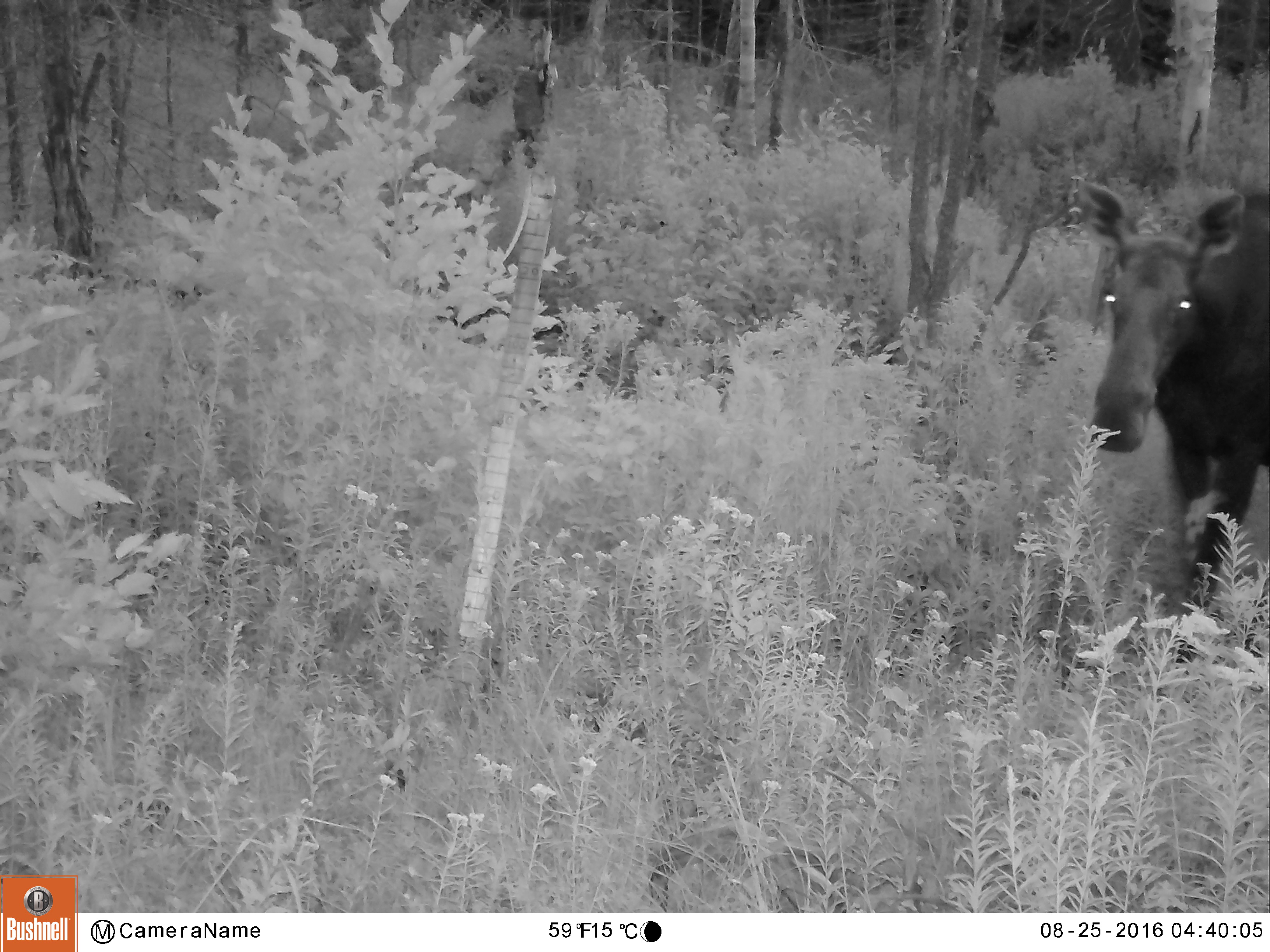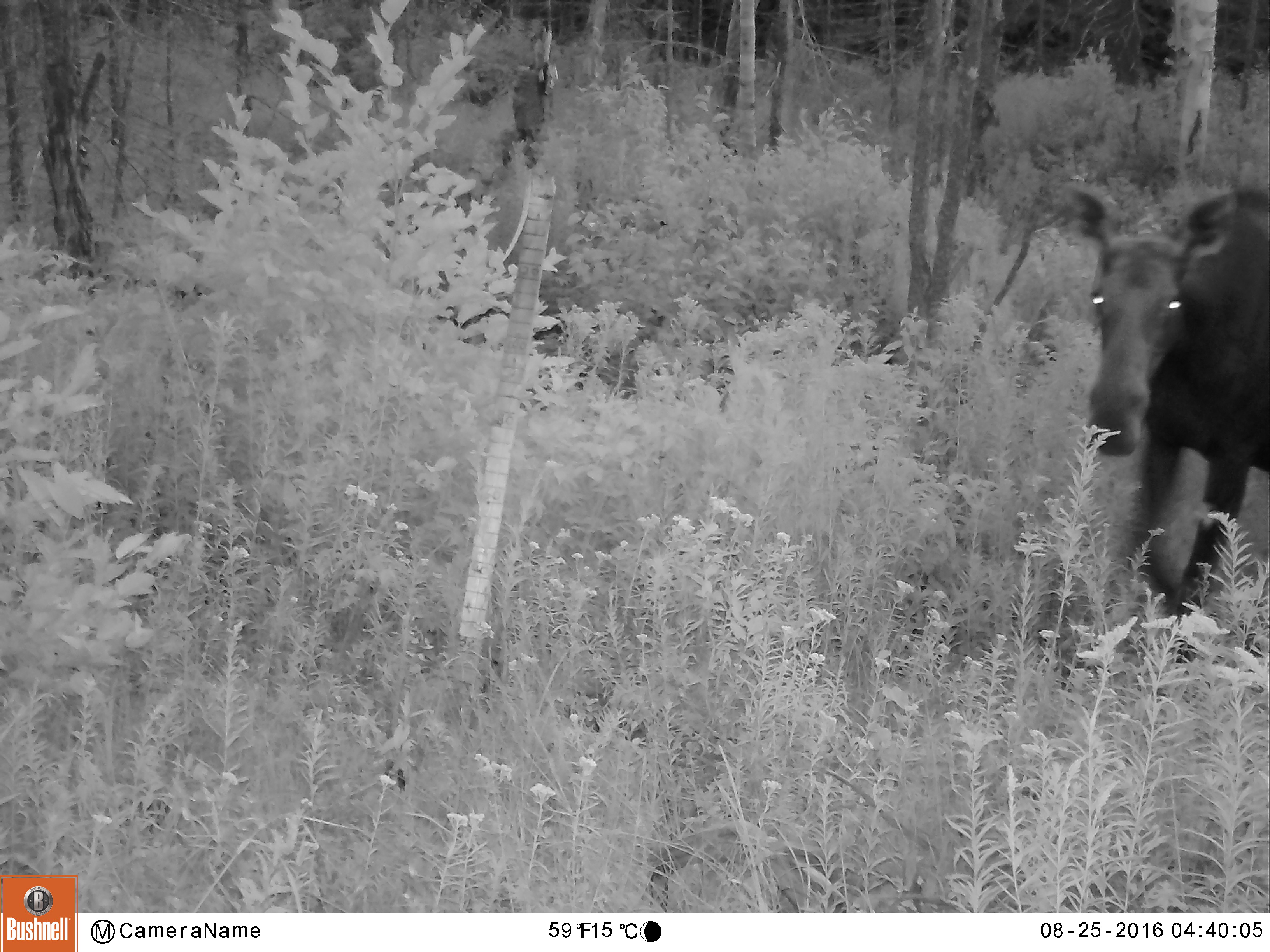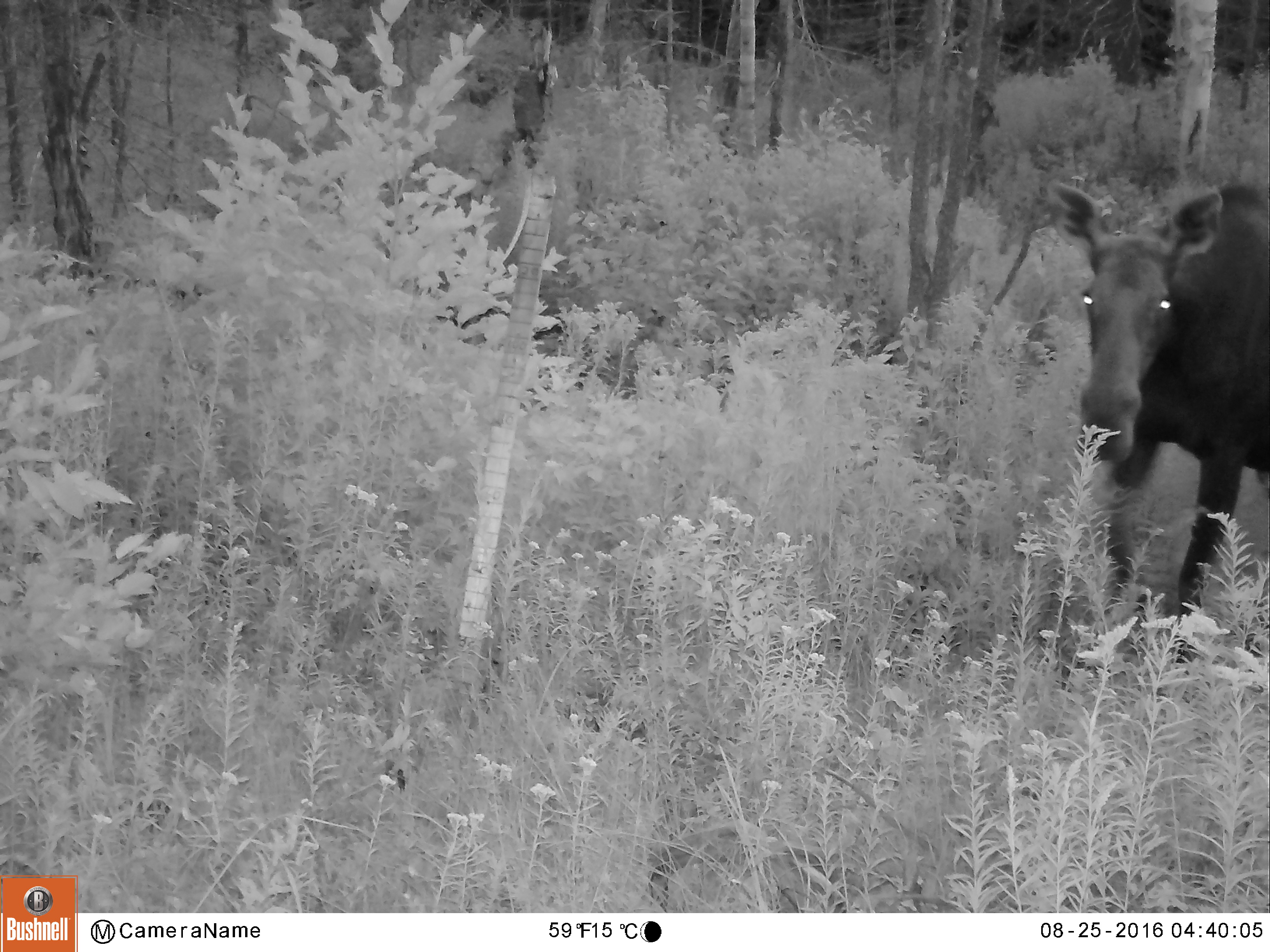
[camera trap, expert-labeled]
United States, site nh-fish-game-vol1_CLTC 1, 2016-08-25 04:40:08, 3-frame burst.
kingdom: Animalia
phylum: Chordata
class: Mammalia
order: Artiodactyla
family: Cervidae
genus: Alces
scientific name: Alces alces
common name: moose